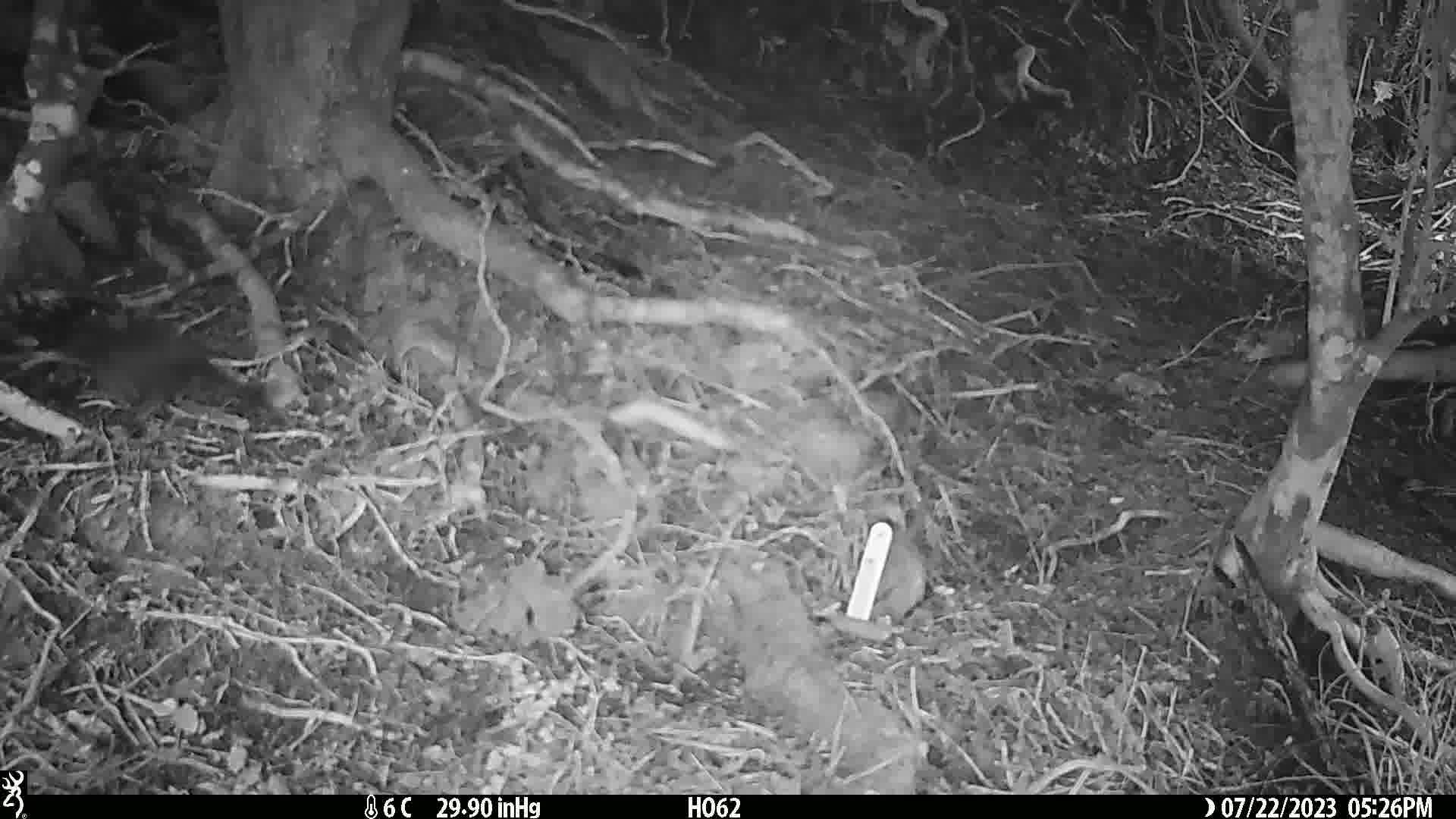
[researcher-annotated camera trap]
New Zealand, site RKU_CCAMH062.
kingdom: Animalia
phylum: Chordata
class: Aves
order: Passeriformes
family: Turdidae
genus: Turdus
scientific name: Turdus merula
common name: eurasian blackbird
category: blackbird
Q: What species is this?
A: Blackbird (eurasian blackbird) (Turdus merula).